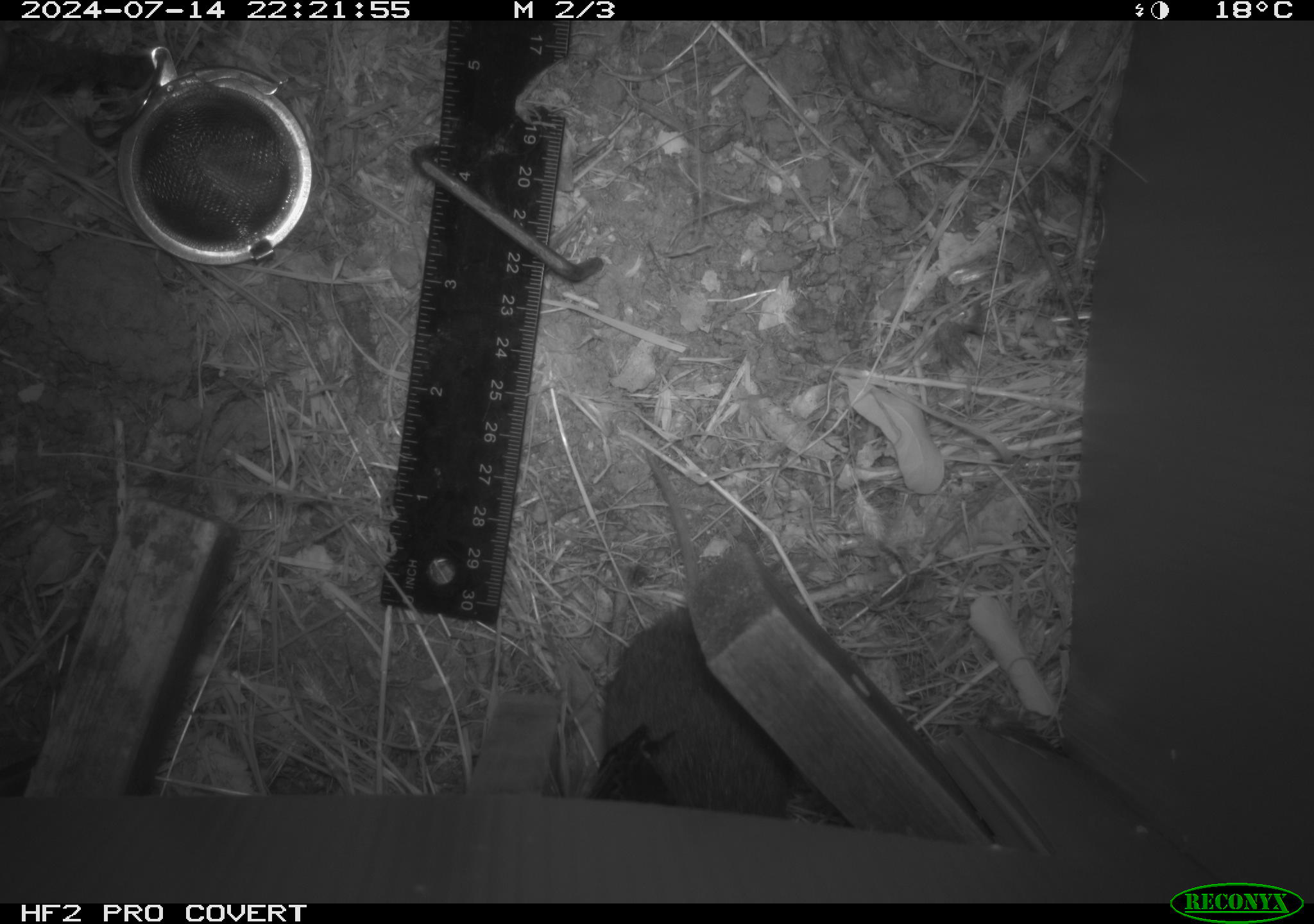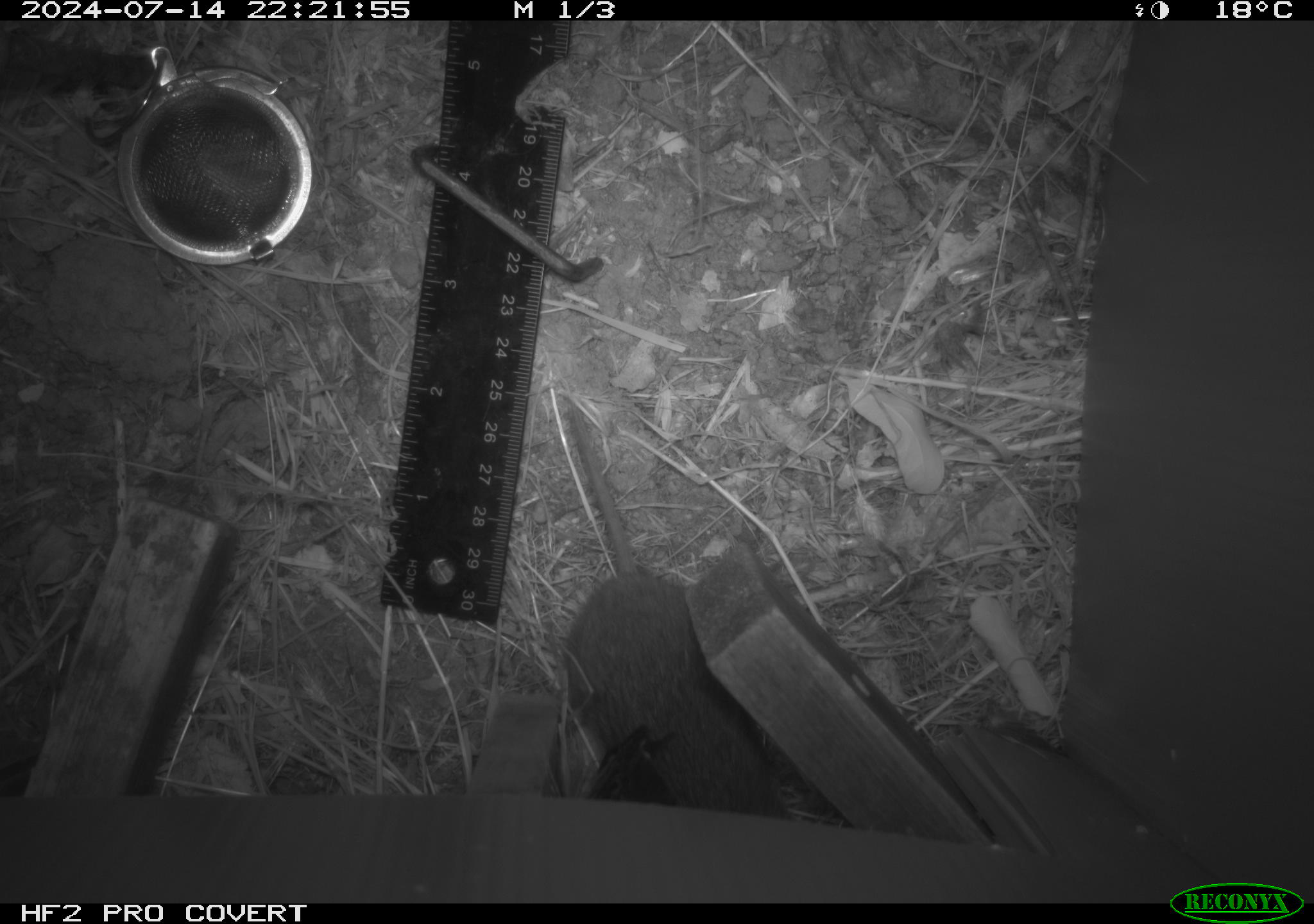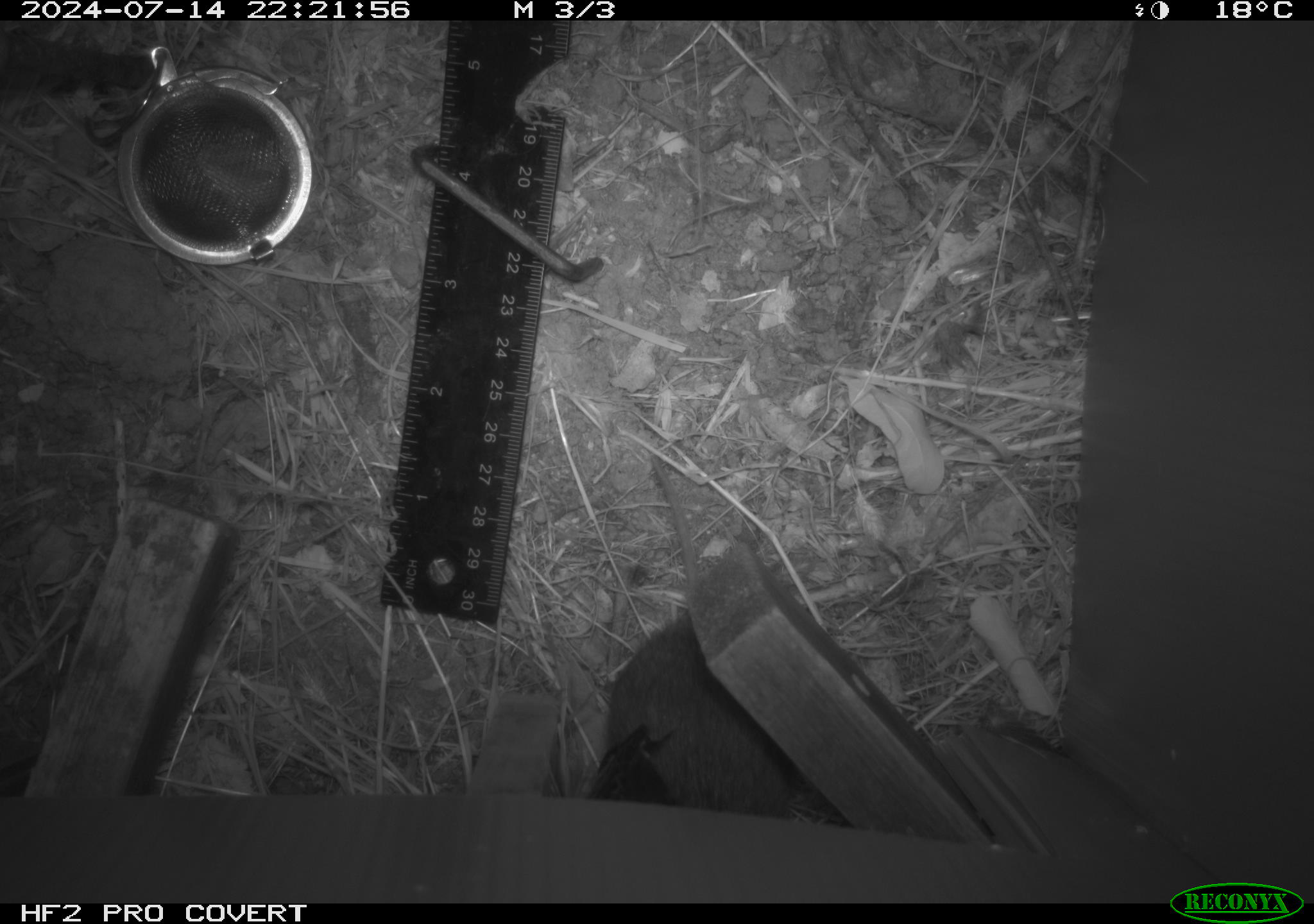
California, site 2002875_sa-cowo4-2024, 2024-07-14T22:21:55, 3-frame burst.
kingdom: Animalia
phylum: Chordata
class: Mammalia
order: Rodentia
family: Cricetidae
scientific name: Arvicolinae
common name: voles, lemmings, and muskrats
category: arvicolinae subfamily